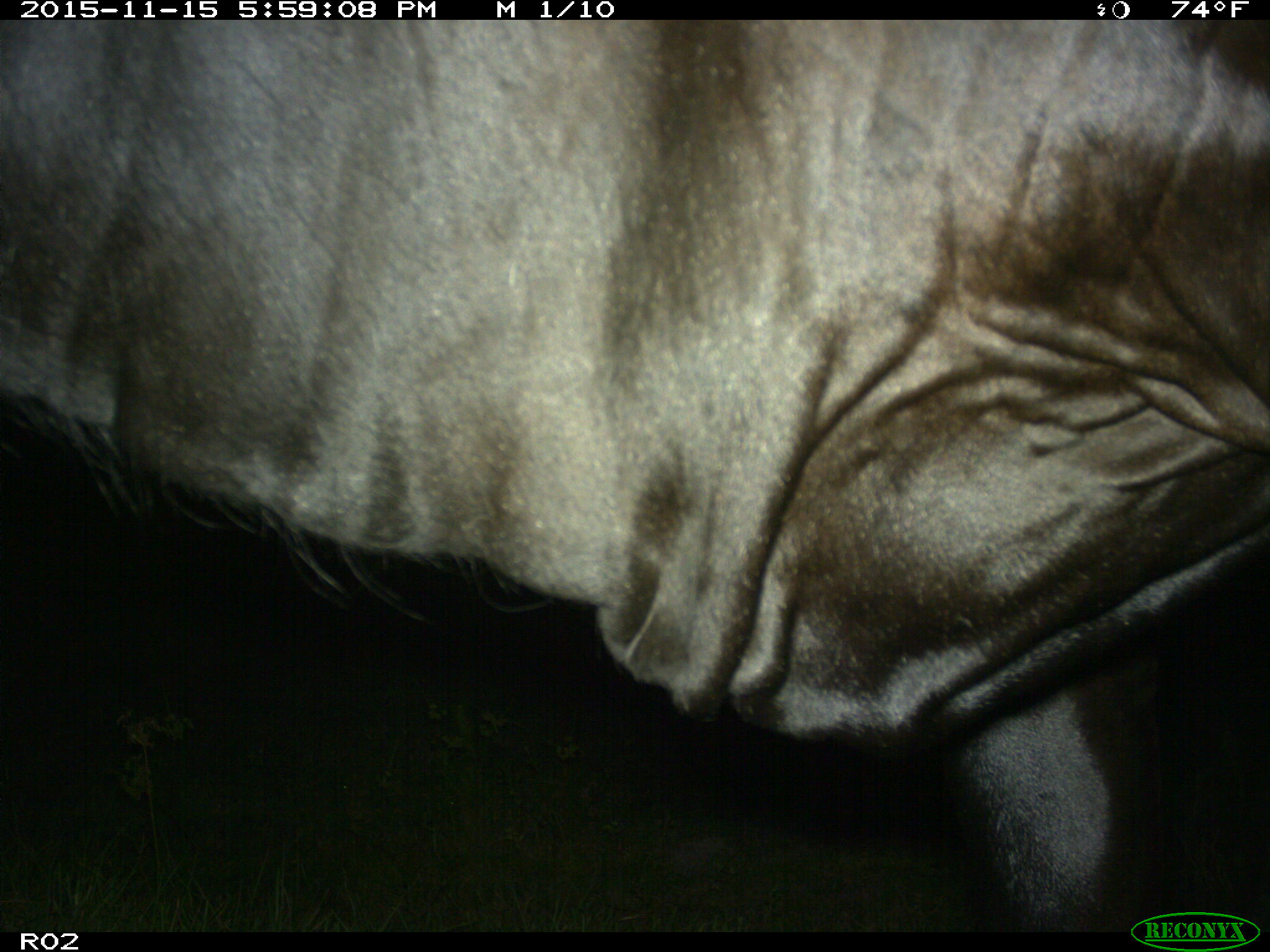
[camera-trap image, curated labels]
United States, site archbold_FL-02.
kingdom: Animalia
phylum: Chordata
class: Mammalia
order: Artiodactyla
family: Bovidae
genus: Bos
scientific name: Bos taurus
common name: domestic cow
Bos taurus (domestic cow).